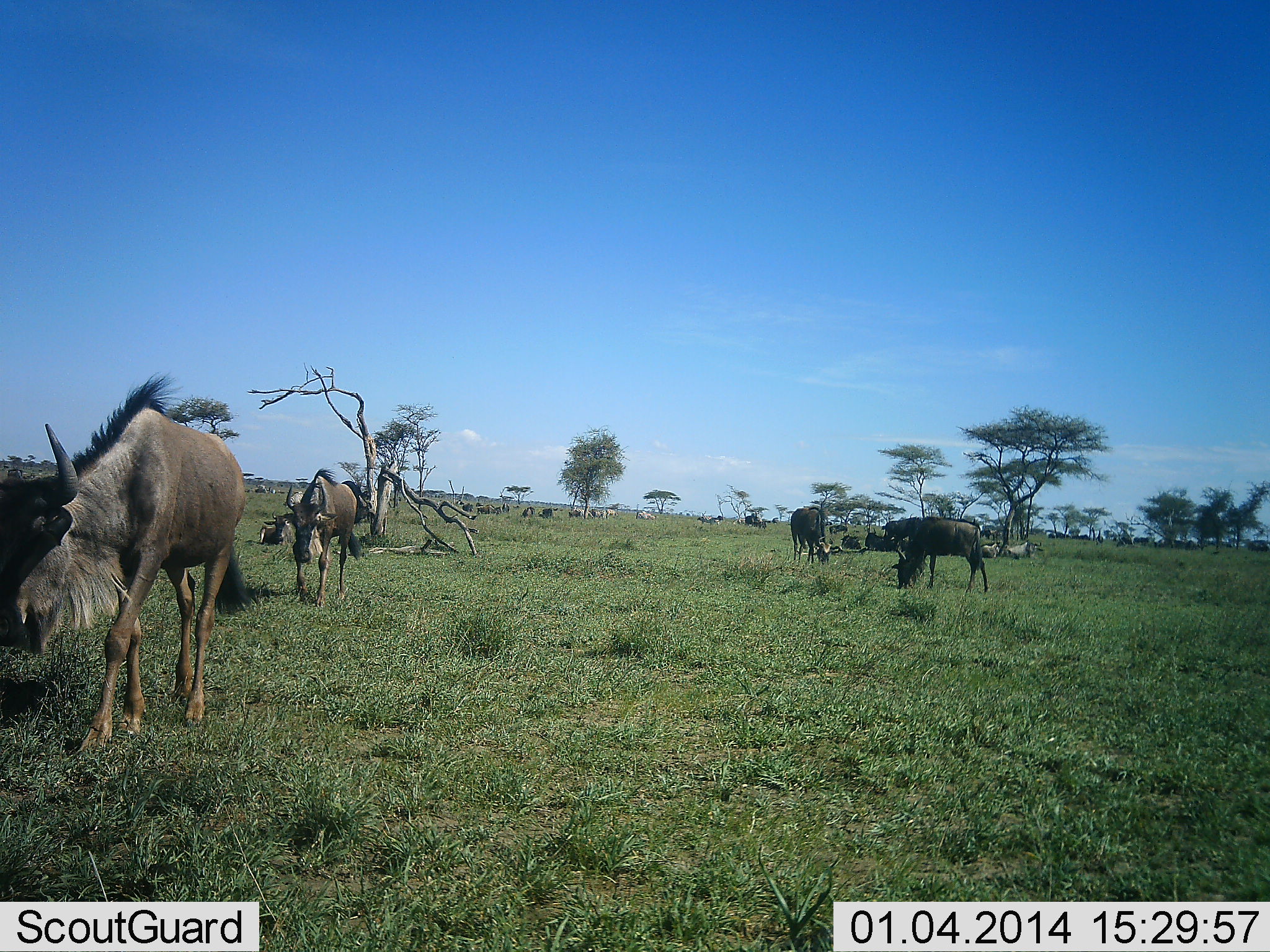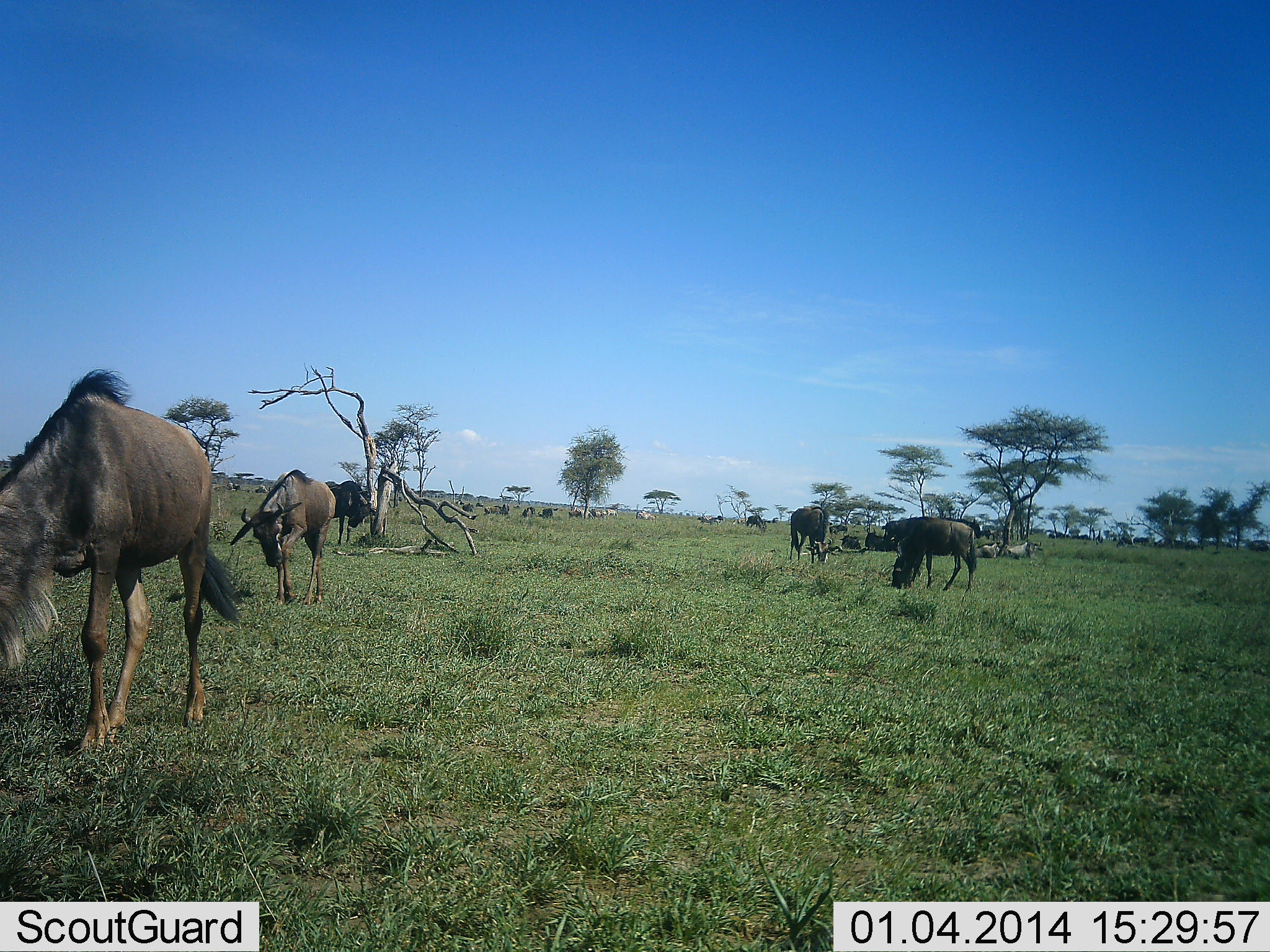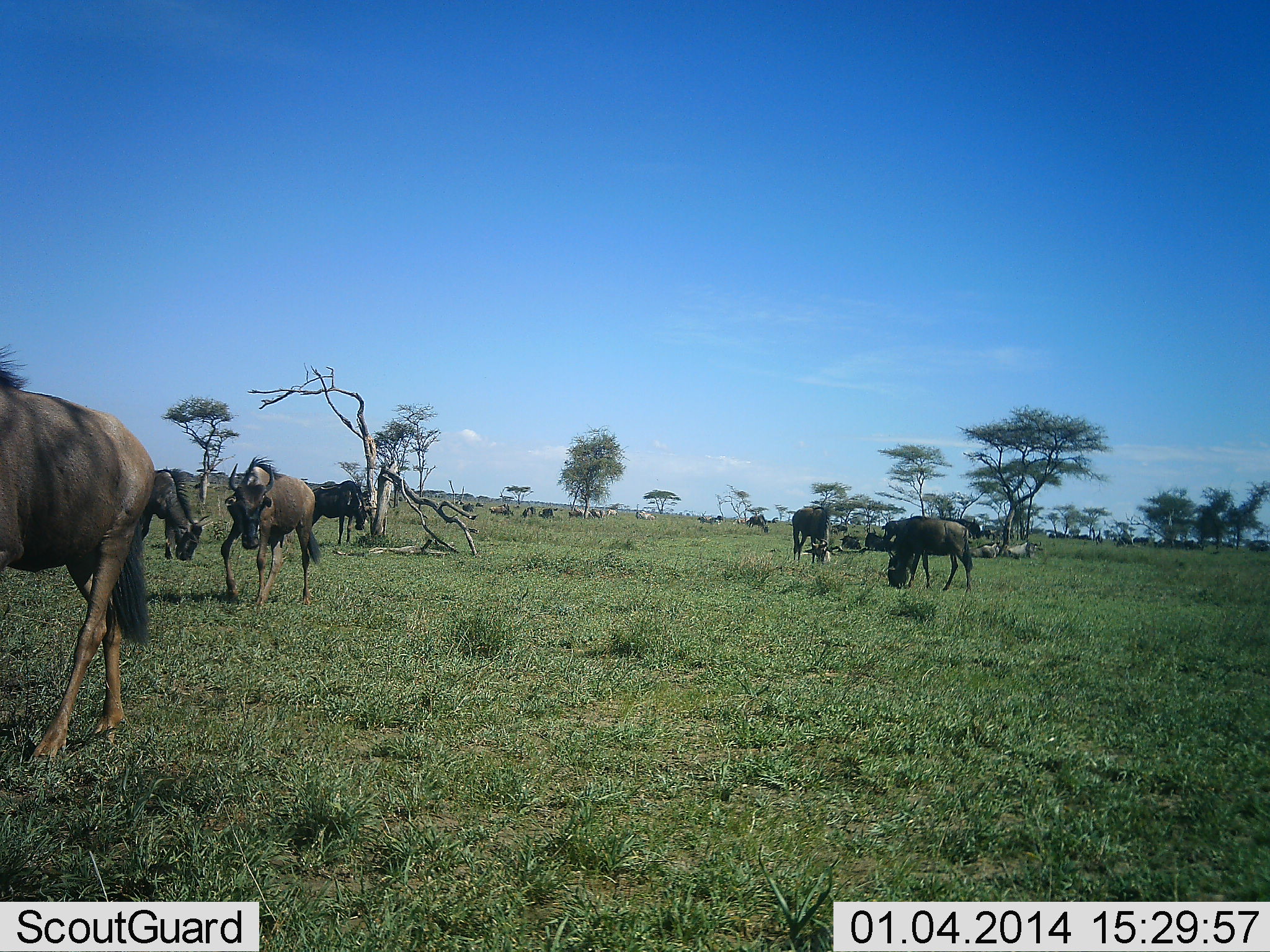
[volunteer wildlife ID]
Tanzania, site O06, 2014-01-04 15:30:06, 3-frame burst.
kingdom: Animalia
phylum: Chordata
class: Mammalia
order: Artiodactyla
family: Bovidae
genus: Connochaetes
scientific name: Connochaetes taurinus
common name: blue wildebeest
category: wildebeest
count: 11-50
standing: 36%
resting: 27%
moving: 73%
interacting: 0%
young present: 0%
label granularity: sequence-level